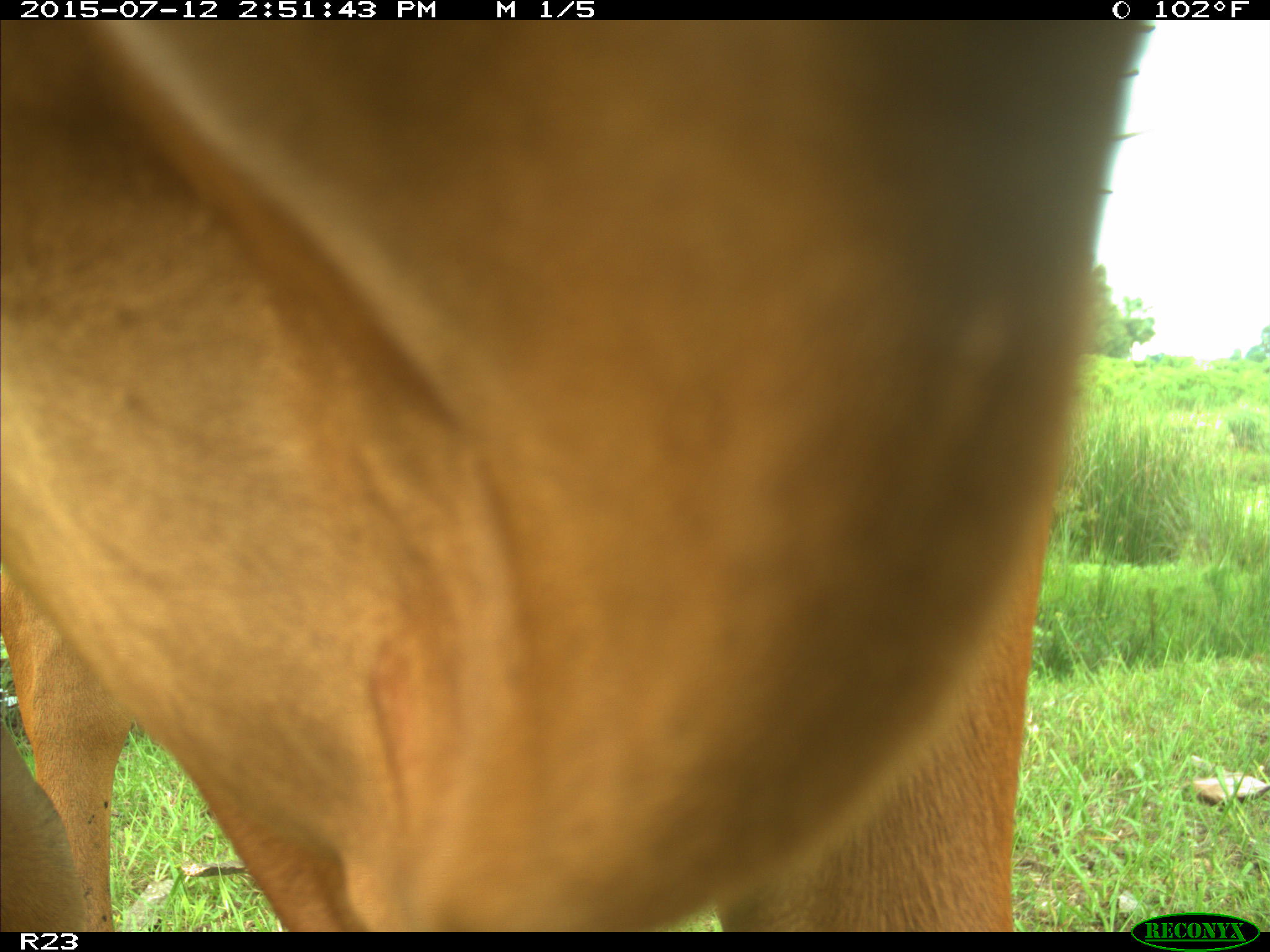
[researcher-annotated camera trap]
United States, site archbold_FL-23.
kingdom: Animalia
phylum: Chordata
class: Mammalia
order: Artiodactyla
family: Bovidae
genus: Bos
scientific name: Bos taurus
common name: domestic cow